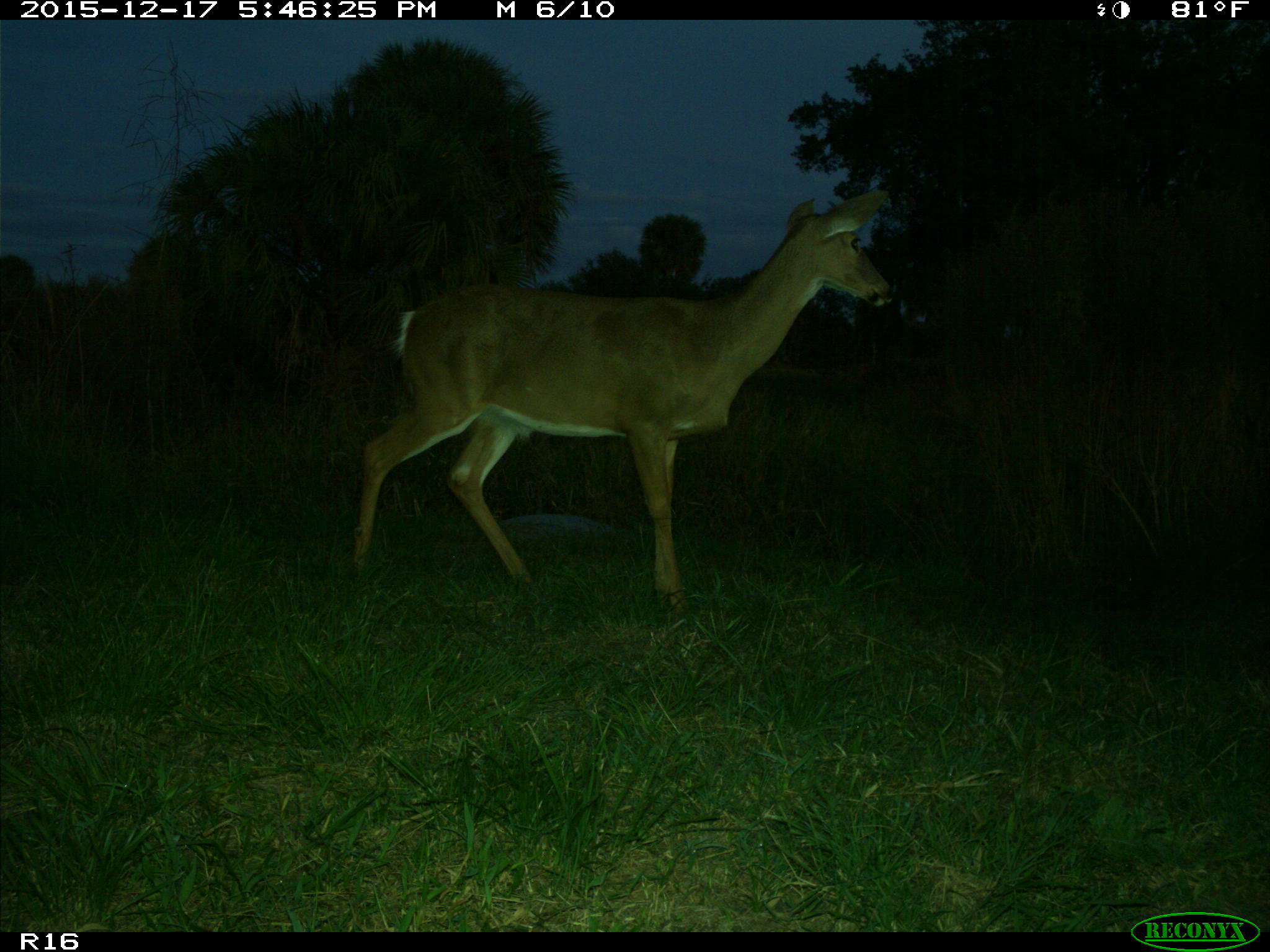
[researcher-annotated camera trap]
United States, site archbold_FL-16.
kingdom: Animalia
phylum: Chordata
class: Mammalia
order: Artiodactyla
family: Cervidae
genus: Odocoileus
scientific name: Odocoileus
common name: deer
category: unidentified deer